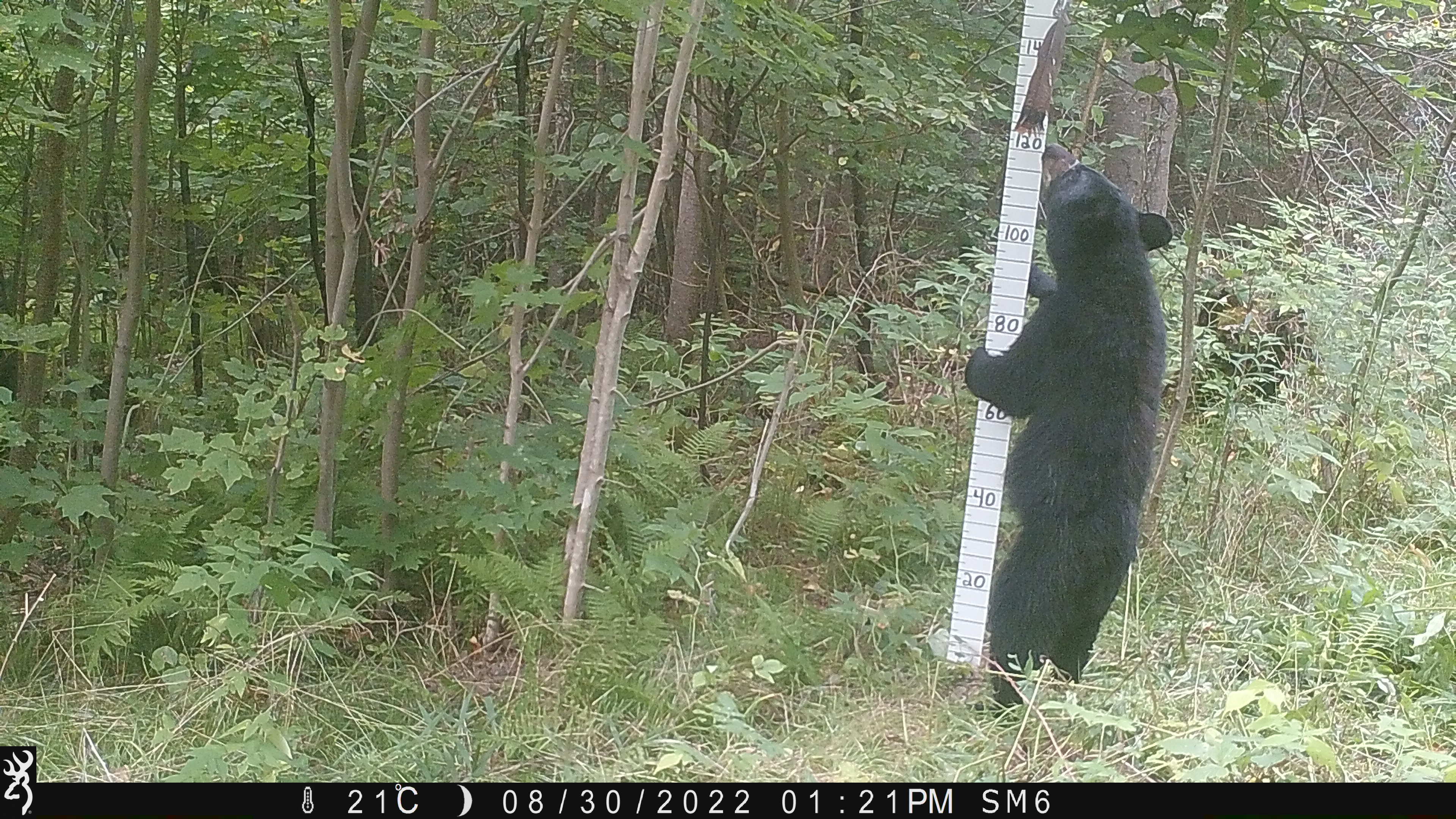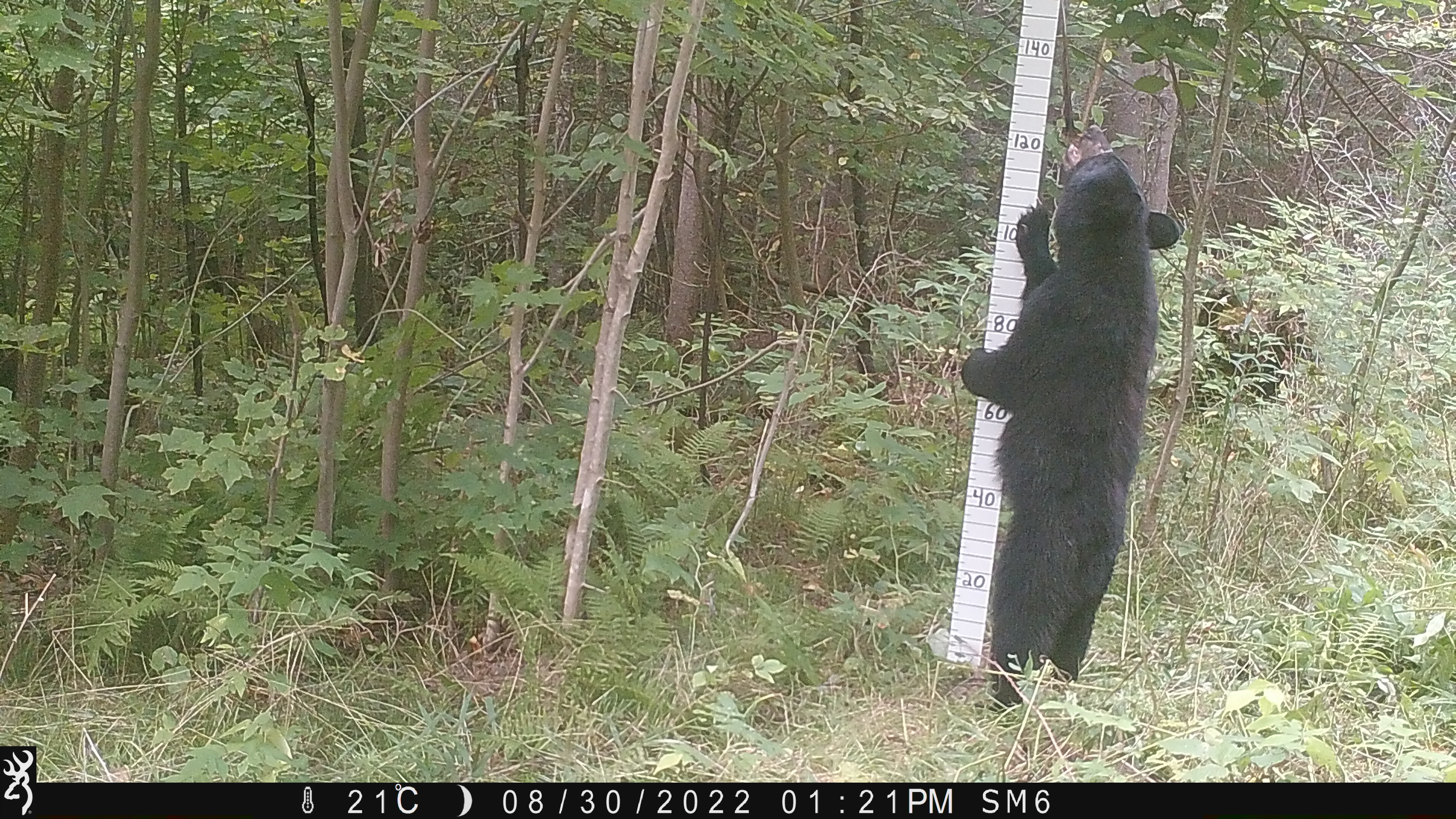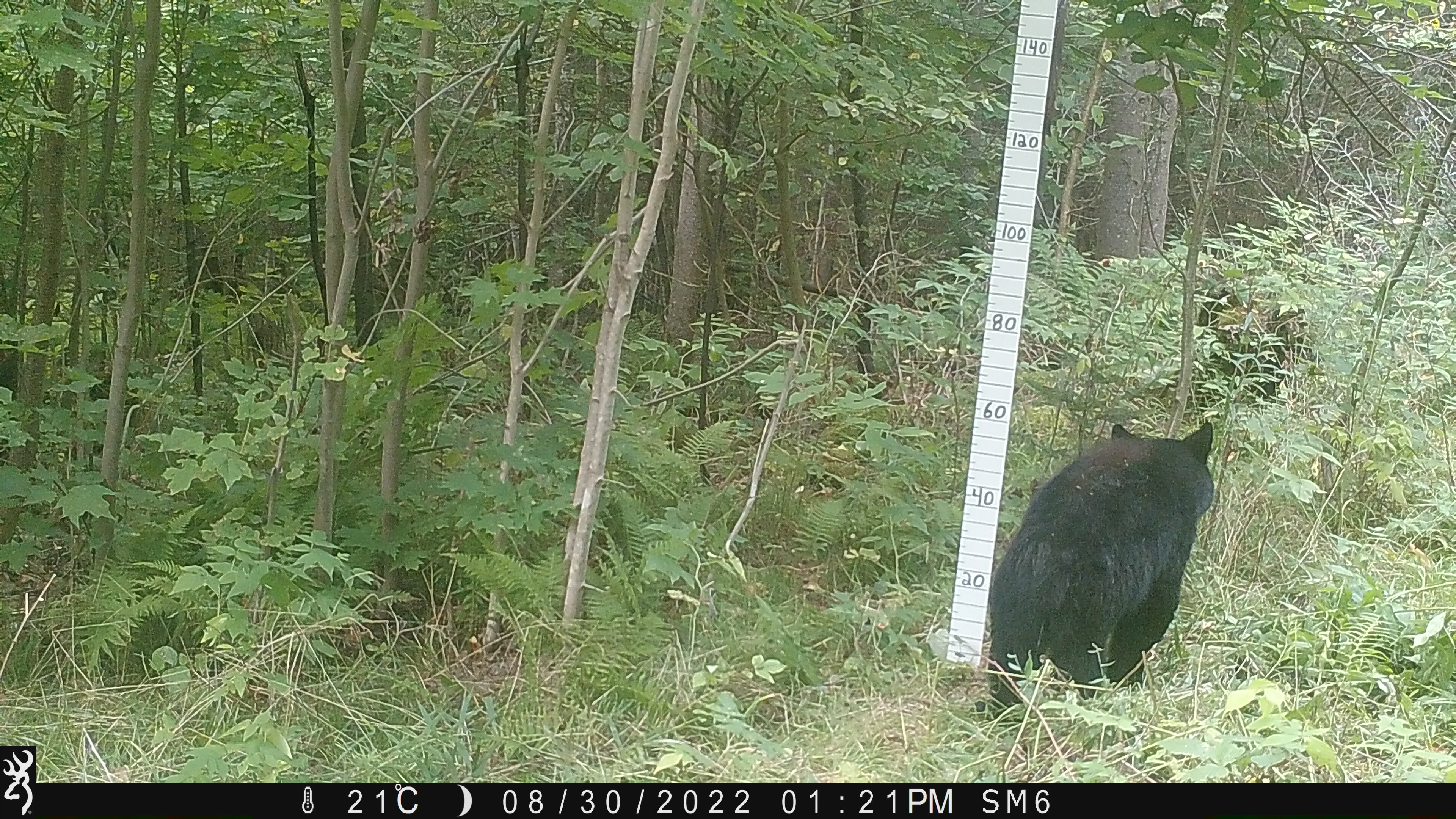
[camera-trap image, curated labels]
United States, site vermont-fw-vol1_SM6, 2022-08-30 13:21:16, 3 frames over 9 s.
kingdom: Animalia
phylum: Chordata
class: Mammalia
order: Carnivora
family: Ursidae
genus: Ursus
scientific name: Ursus americanus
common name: black bear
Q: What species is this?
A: Black bear (Ursus americanus).